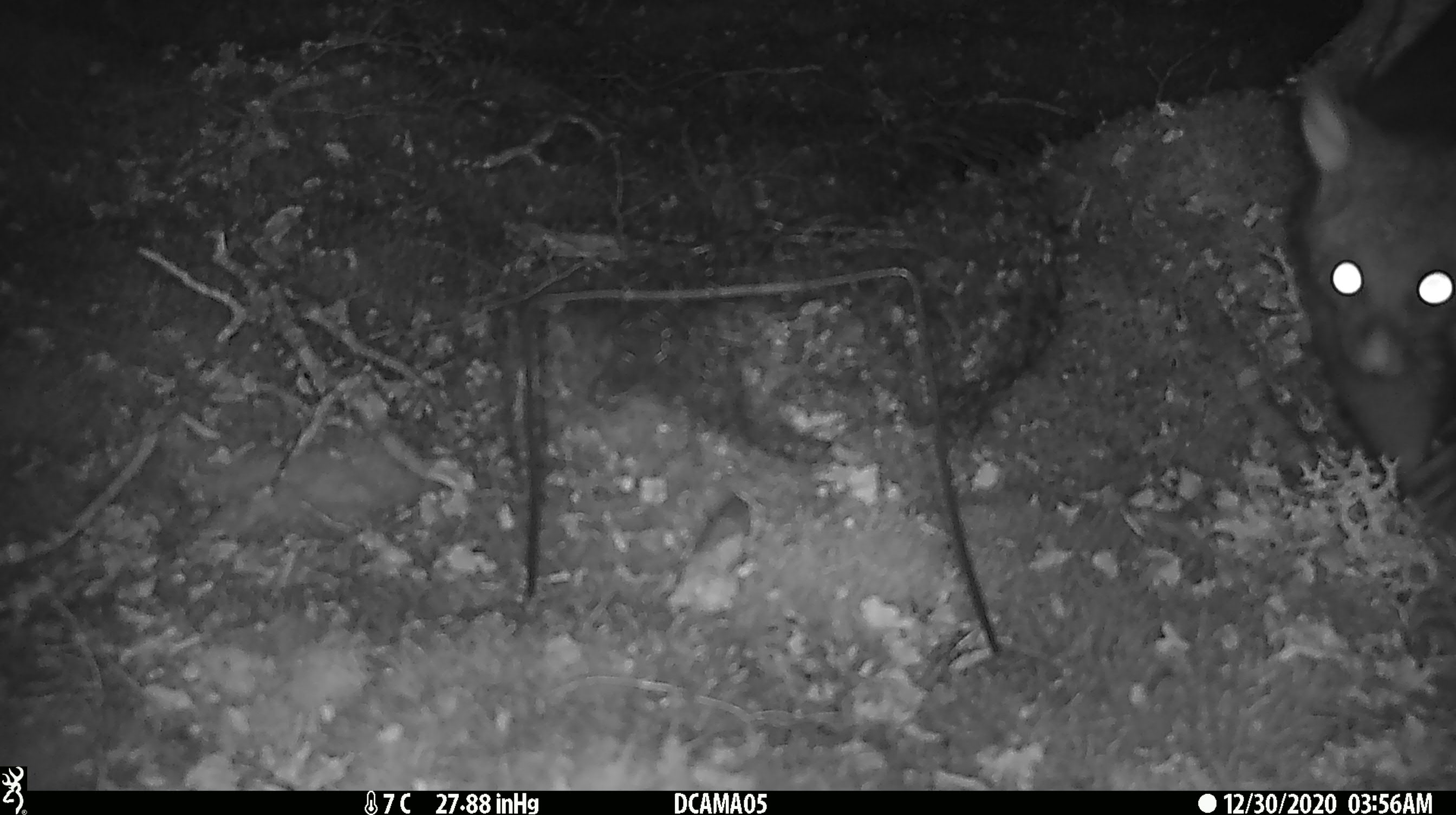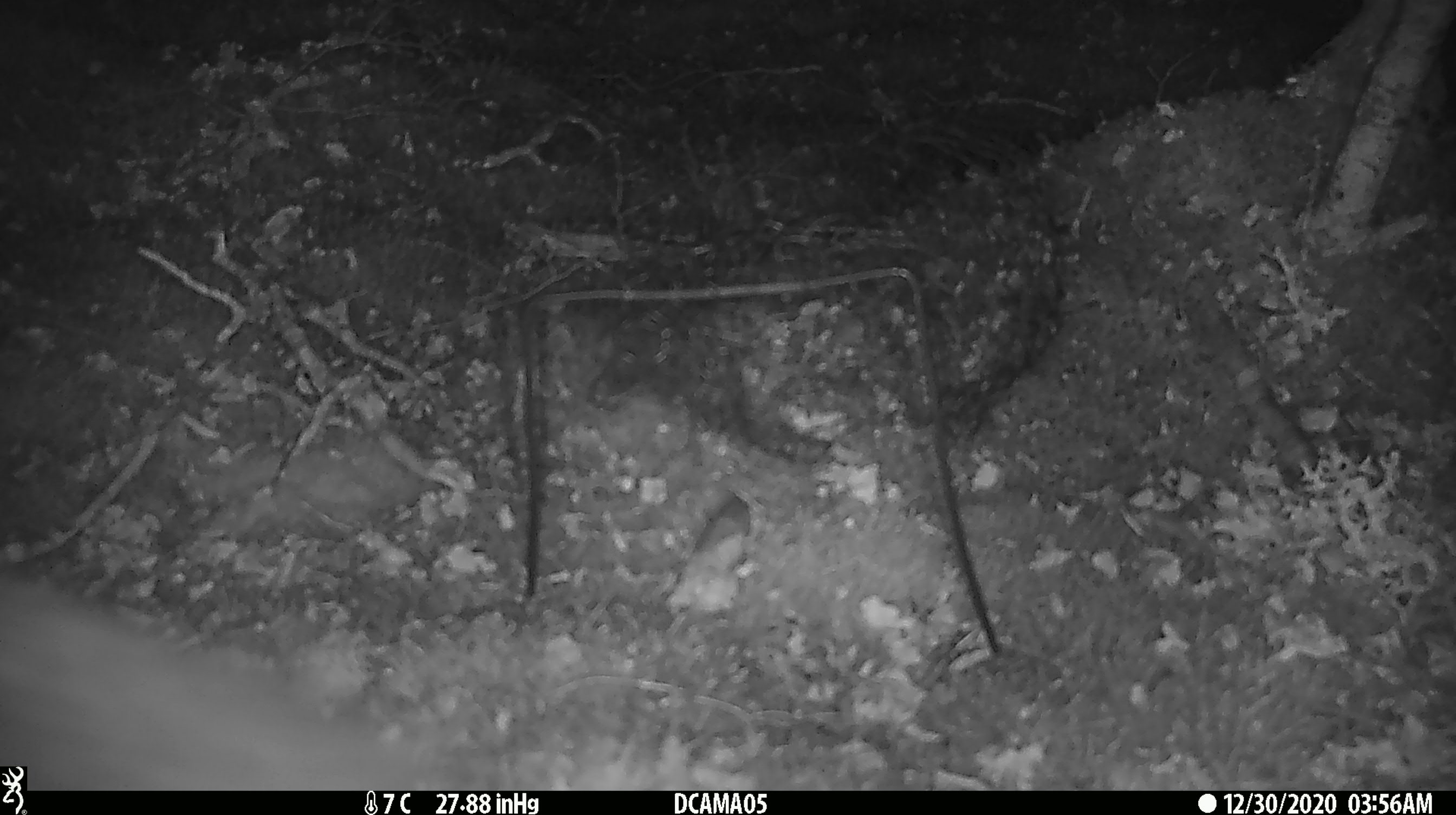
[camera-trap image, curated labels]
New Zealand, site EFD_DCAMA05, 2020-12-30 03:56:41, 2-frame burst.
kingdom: Animalia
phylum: Chordata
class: Mammalia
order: Diprotodontia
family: Phalangeridae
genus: Trichosurus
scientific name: Trichosurus vulpecula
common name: common brushtail possum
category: possum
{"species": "possum (common brushtail possum) (Trichosurus vulpecula)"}